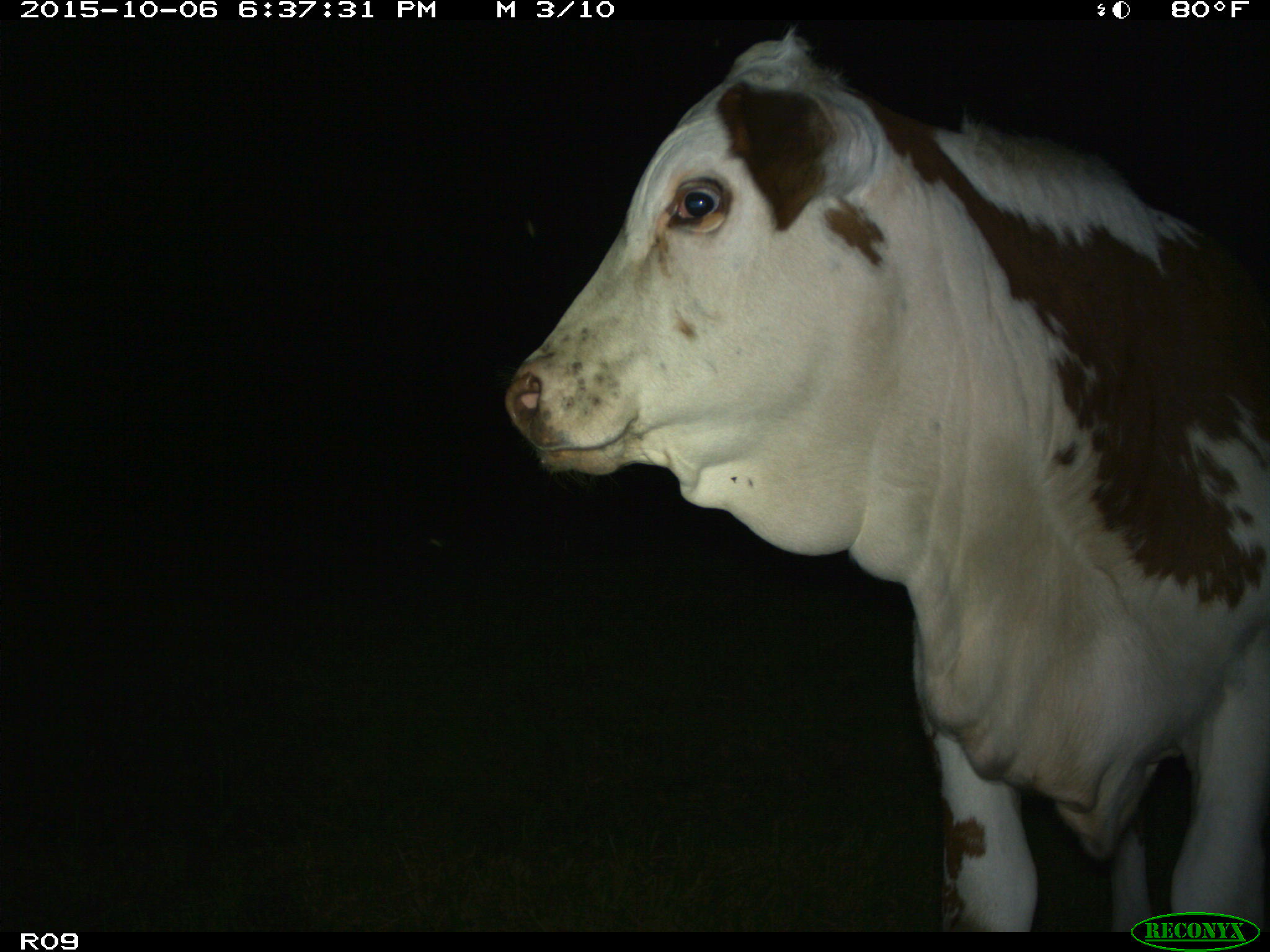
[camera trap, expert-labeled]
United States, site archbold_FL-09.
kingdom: Animalia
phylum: Chordata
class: Mammalia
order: Artiodactyla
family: Bovidae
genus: Bos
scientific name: Bos taurus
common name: domestic cow